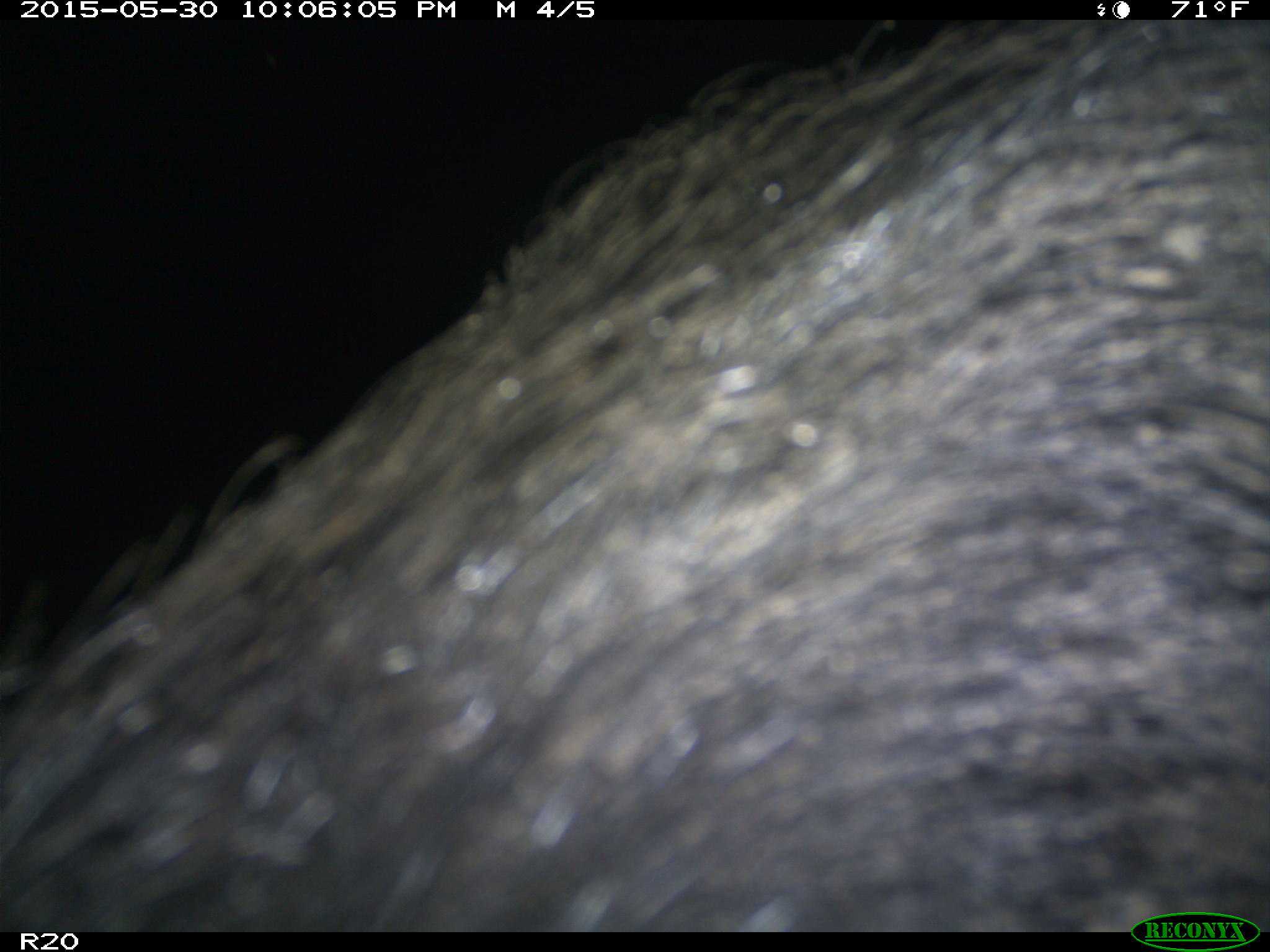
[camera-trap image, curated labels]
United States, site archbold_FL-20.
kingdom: Animalia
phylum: Chordata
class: Mammalia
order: Artiodactyla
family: Suidae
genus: Sus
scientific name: Sus scrofa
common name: wild boar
Sus scrofa (wild boar).